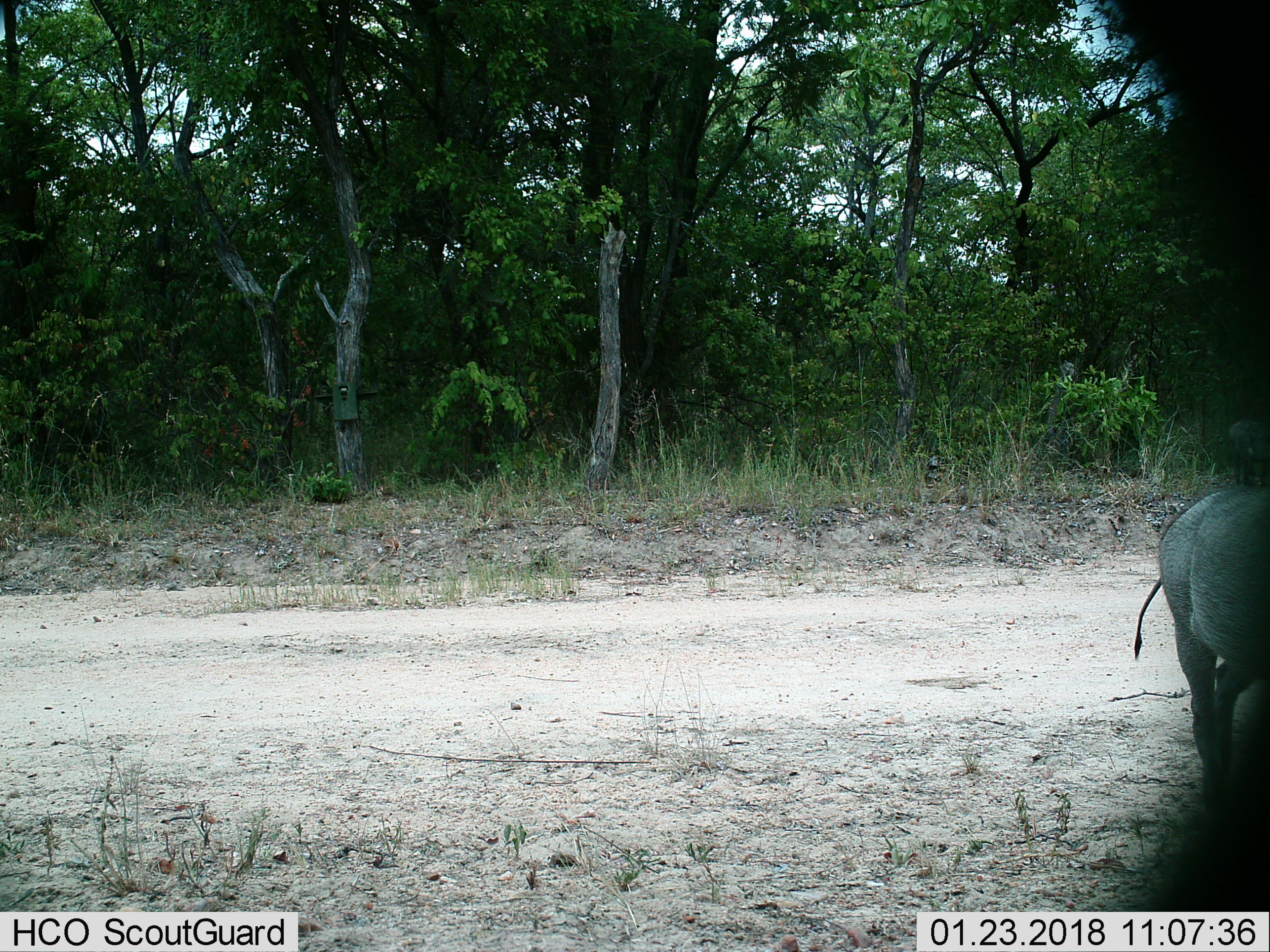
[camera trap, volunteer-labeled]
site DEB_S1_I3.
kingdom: Animalia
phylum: Chordata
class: Mammalia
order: Artiodactyla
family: Suidae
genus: Phacochoerus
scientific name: Phacochoerus africanus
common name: warthog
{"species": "warthog (Phacochoerus africanus)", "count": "1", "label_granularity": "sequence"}